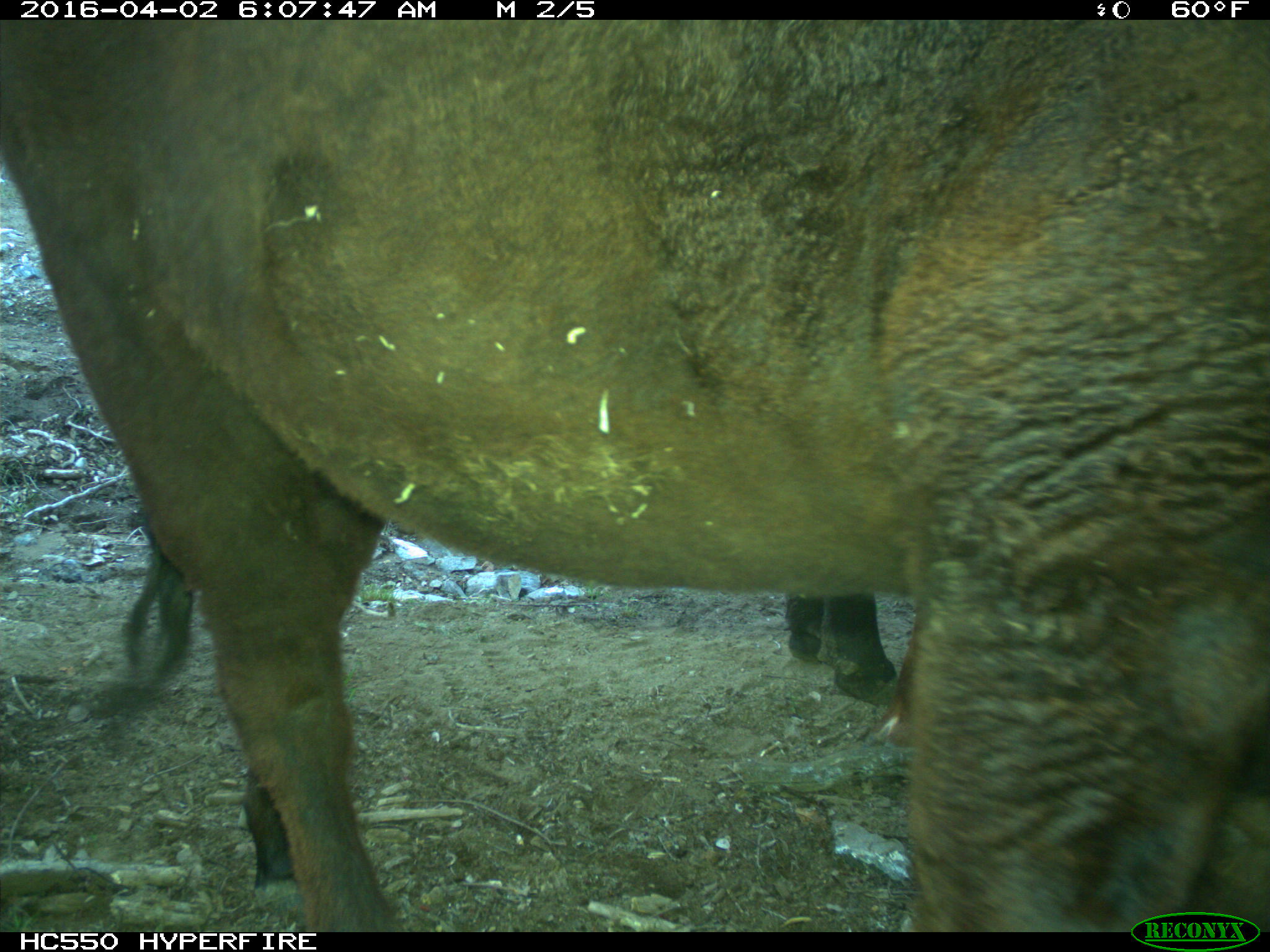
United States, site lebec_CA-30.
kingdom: Animalia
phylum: Chordata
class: Mammalia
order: Artiodactyla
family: Bovidae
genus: Bos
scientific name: Bos taurus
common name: domestic cow